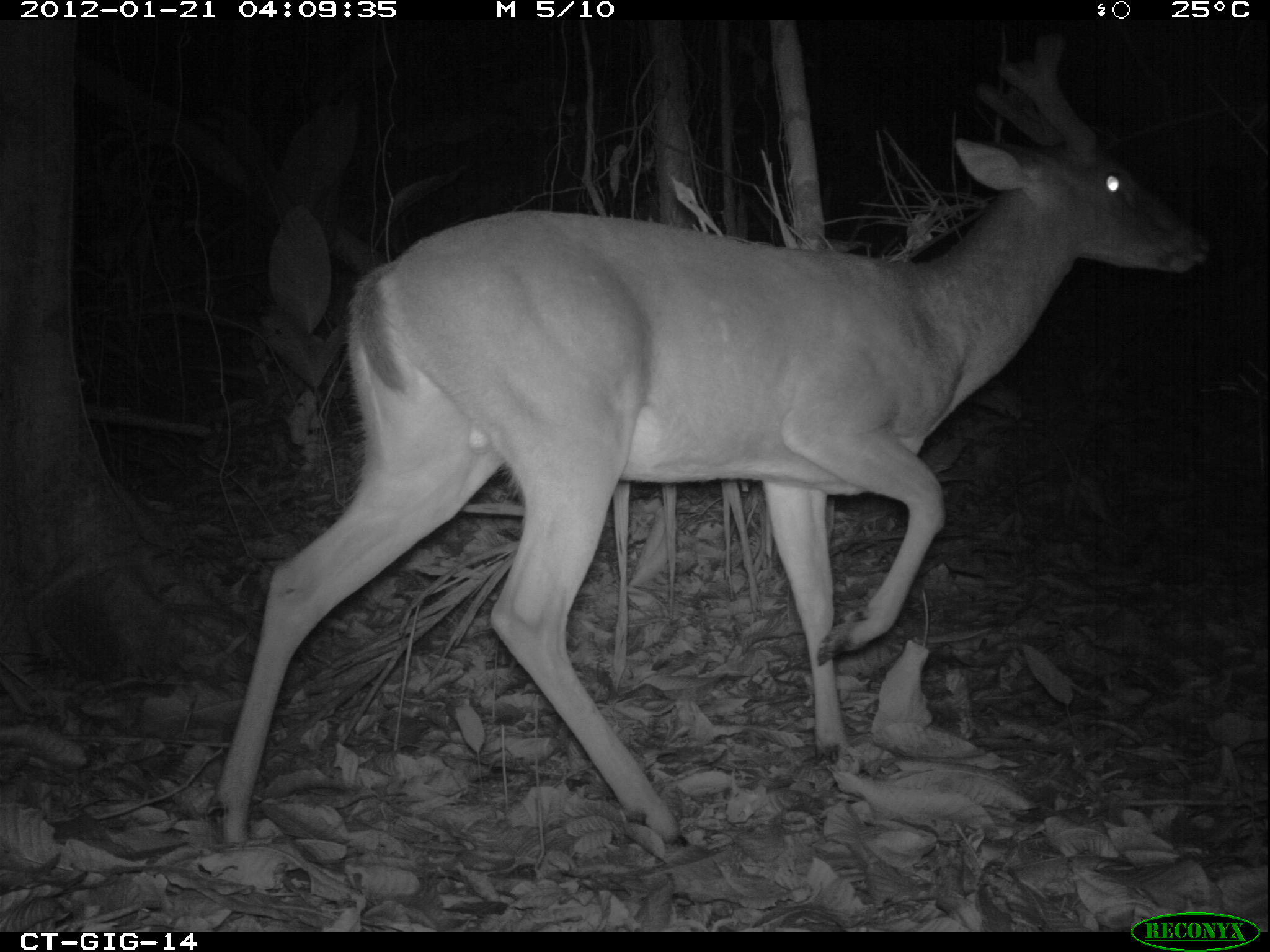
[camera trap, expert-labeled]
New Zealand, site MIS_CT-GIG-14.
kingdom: Animalia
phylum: Chordata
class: Mammalia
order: Artiodactyla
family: Cervidae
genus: Odocoileus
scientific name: Odocoileus virginianus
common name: white-tailed deer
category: white tailed deer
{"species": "white tailed deer (white-tailed deer) (Odocoileus virginianus)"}